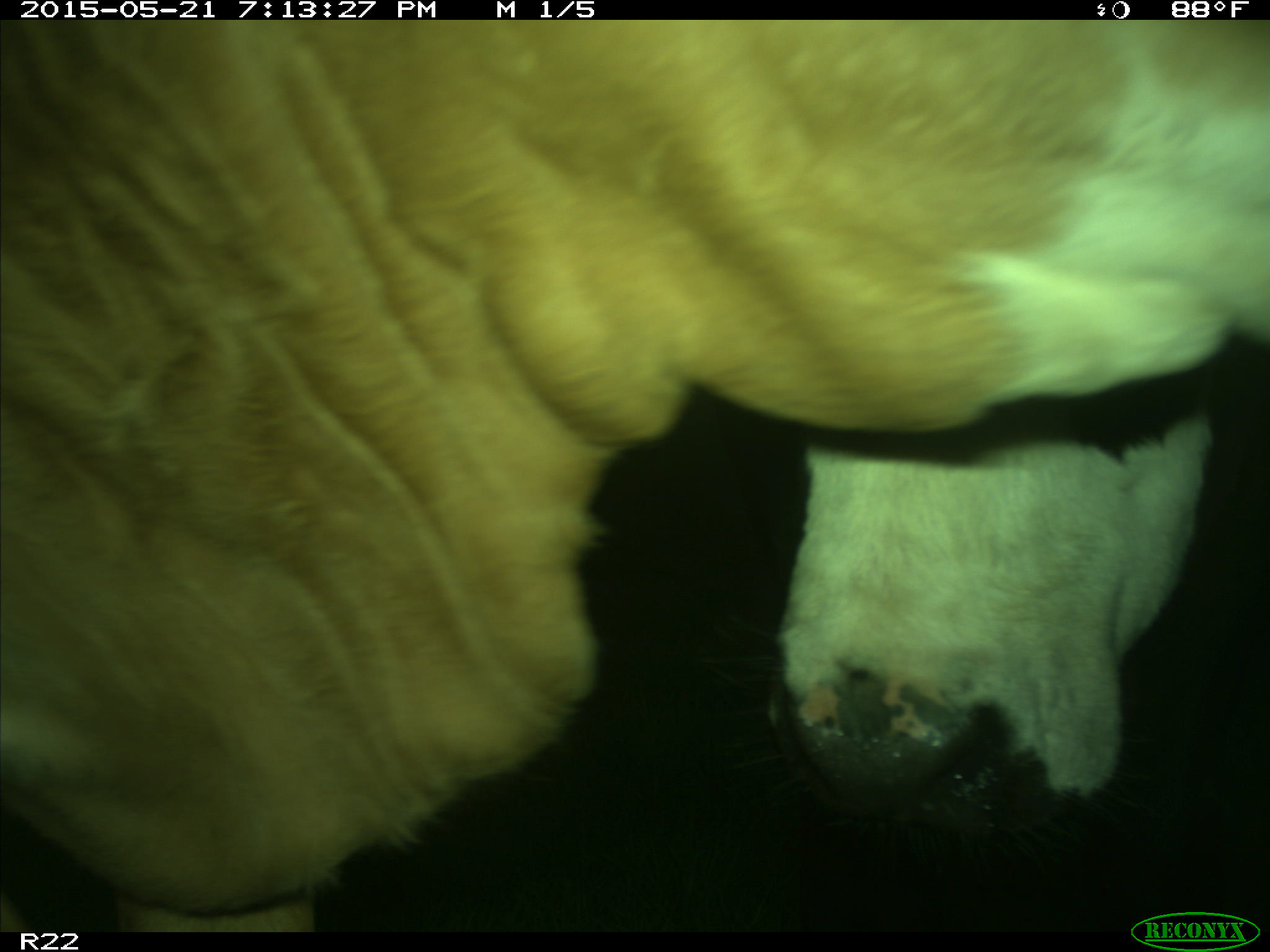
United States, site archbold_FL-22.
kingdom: Animalia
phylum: Chordata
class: Mammalia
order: Artiodactyla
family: Bovidae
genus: Bos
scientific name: Bos taurus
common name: domestic cow